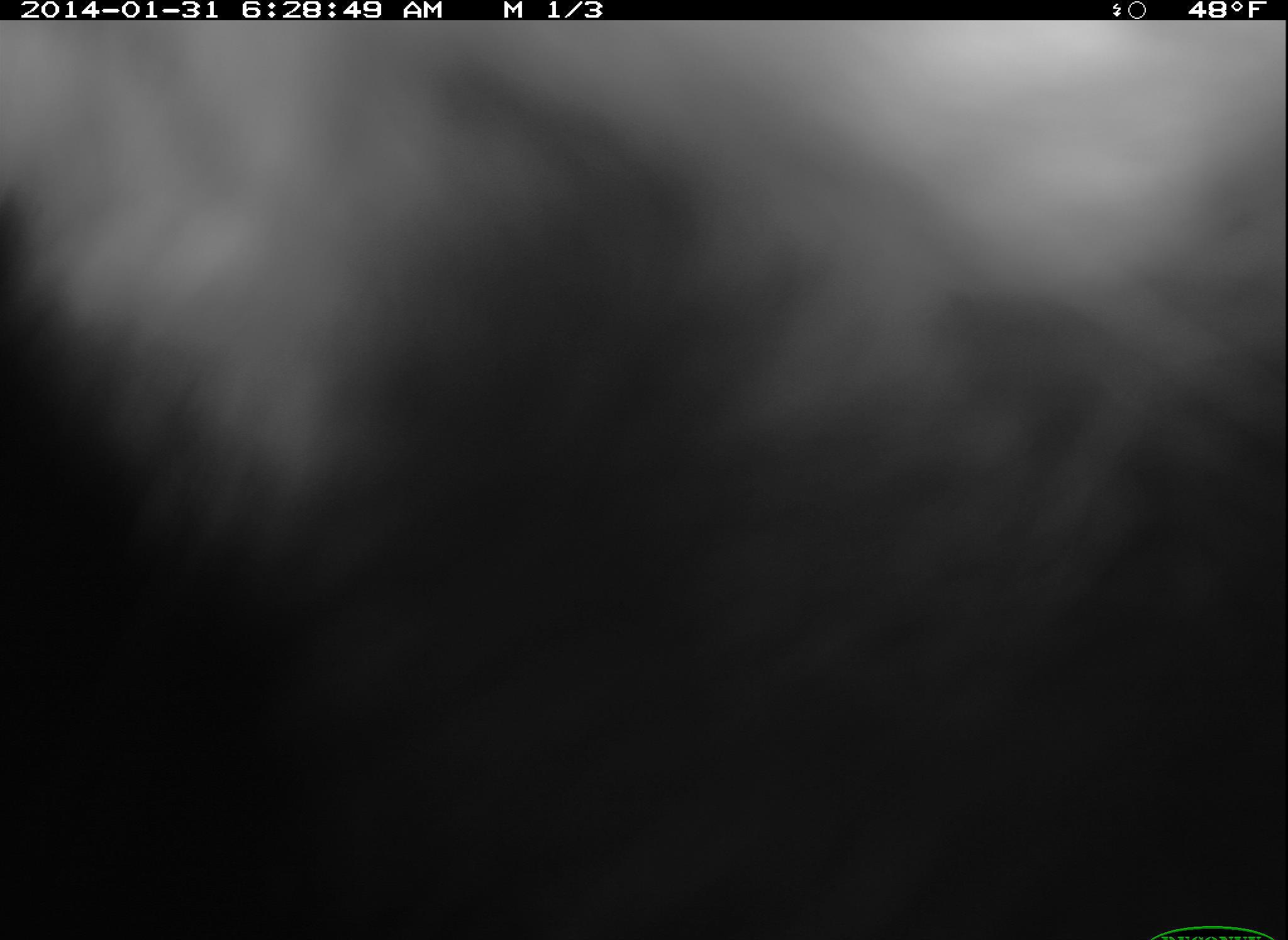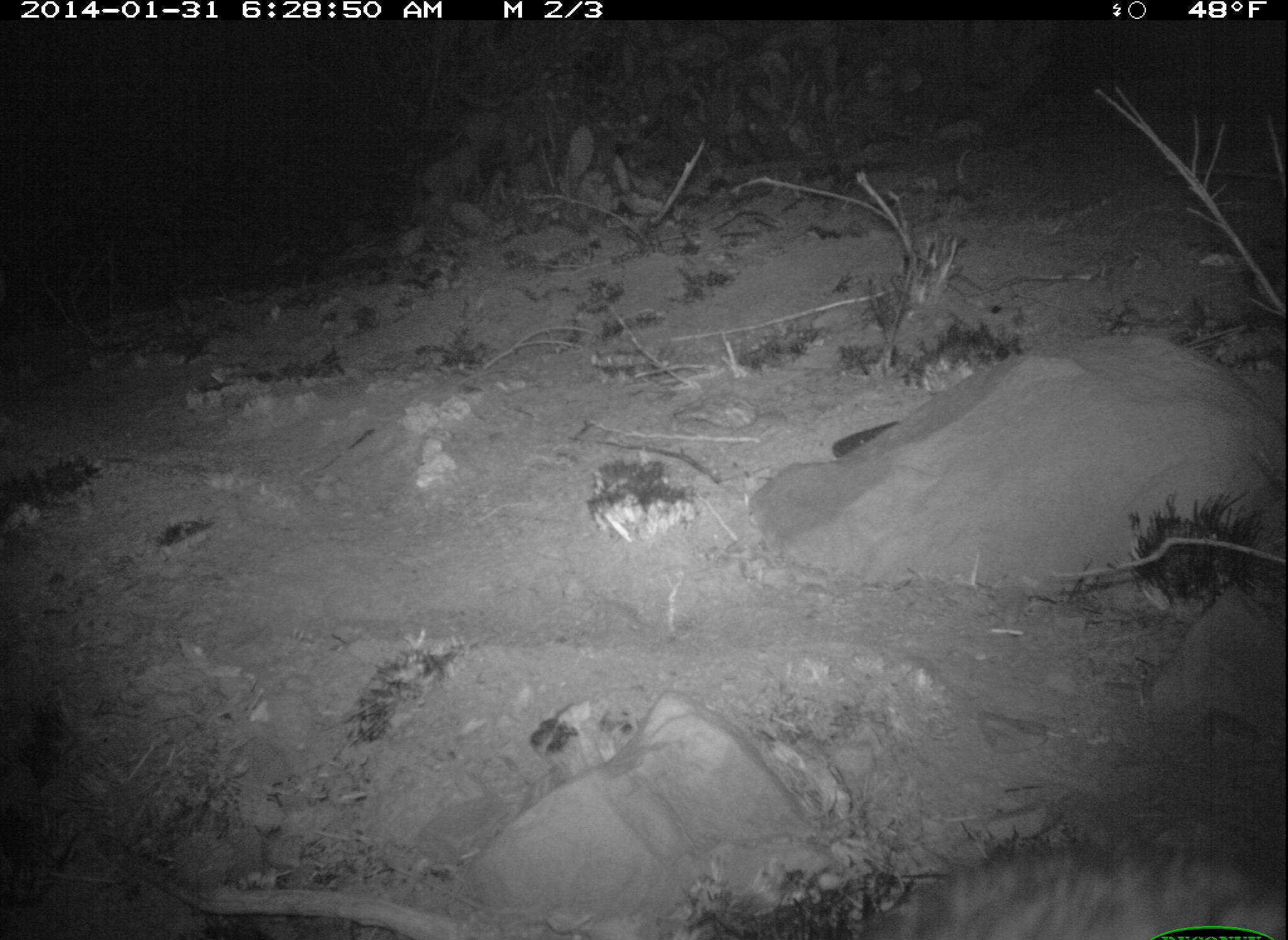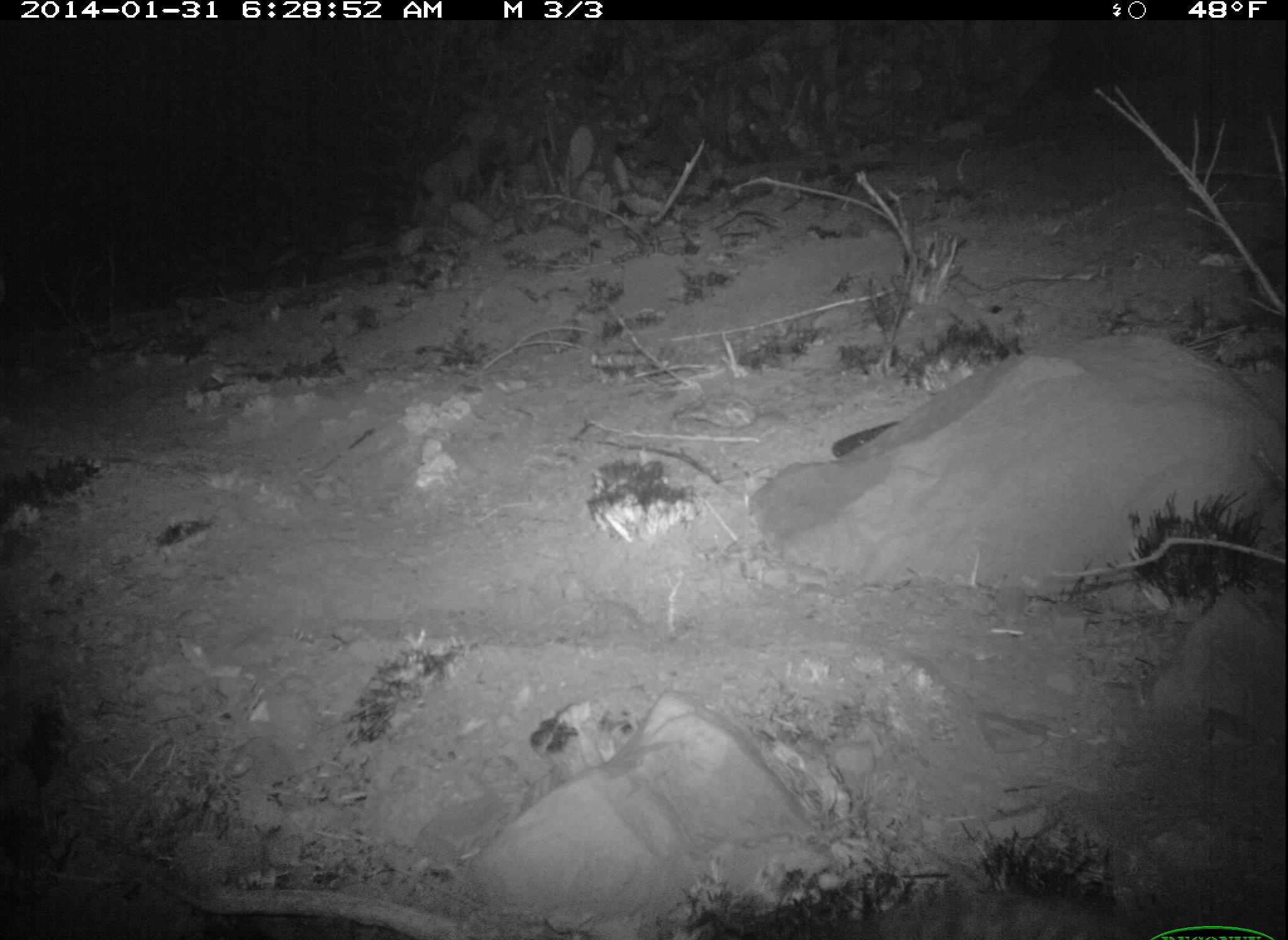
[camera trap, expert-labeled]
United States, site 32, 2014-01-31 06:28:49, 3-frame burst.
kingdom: Animalia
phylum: Chordata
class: Mammalia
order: Carnivora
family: Procyonidae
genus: Procyon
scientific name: Procyon lotor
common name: raccoon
Raccoon (Procyon lotor).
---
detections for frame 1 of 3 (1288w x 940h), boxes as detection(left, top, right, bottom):
raccoon: detection(0, 20, 1287, 940)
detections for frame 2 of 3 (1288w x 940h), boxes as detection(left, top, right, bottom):
raccoon: detection(853, 844, 1288, 940)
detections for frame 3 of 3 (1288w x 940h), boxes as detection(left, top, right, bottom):
raccoon: detection(750, 871, 1179, 940)